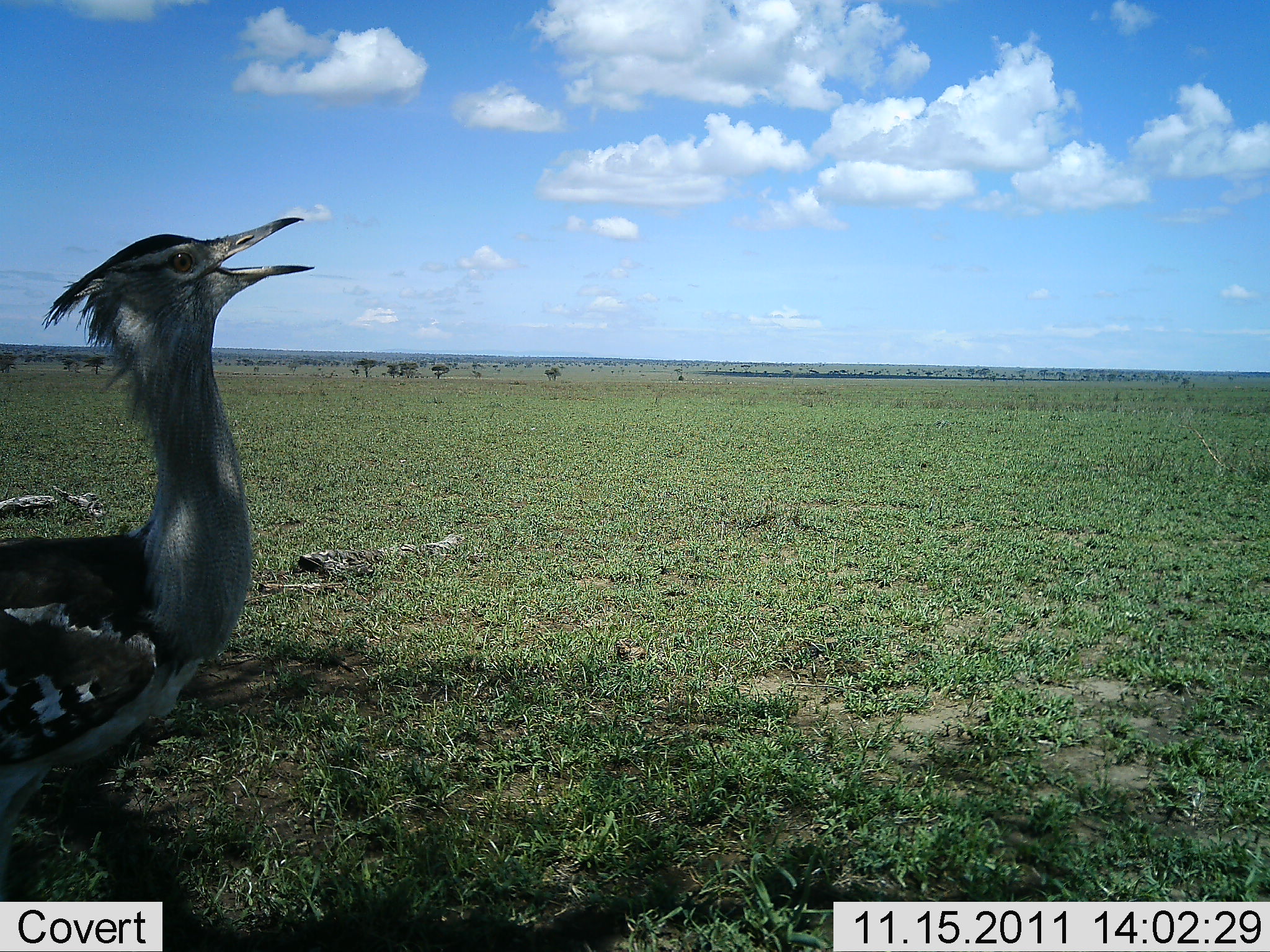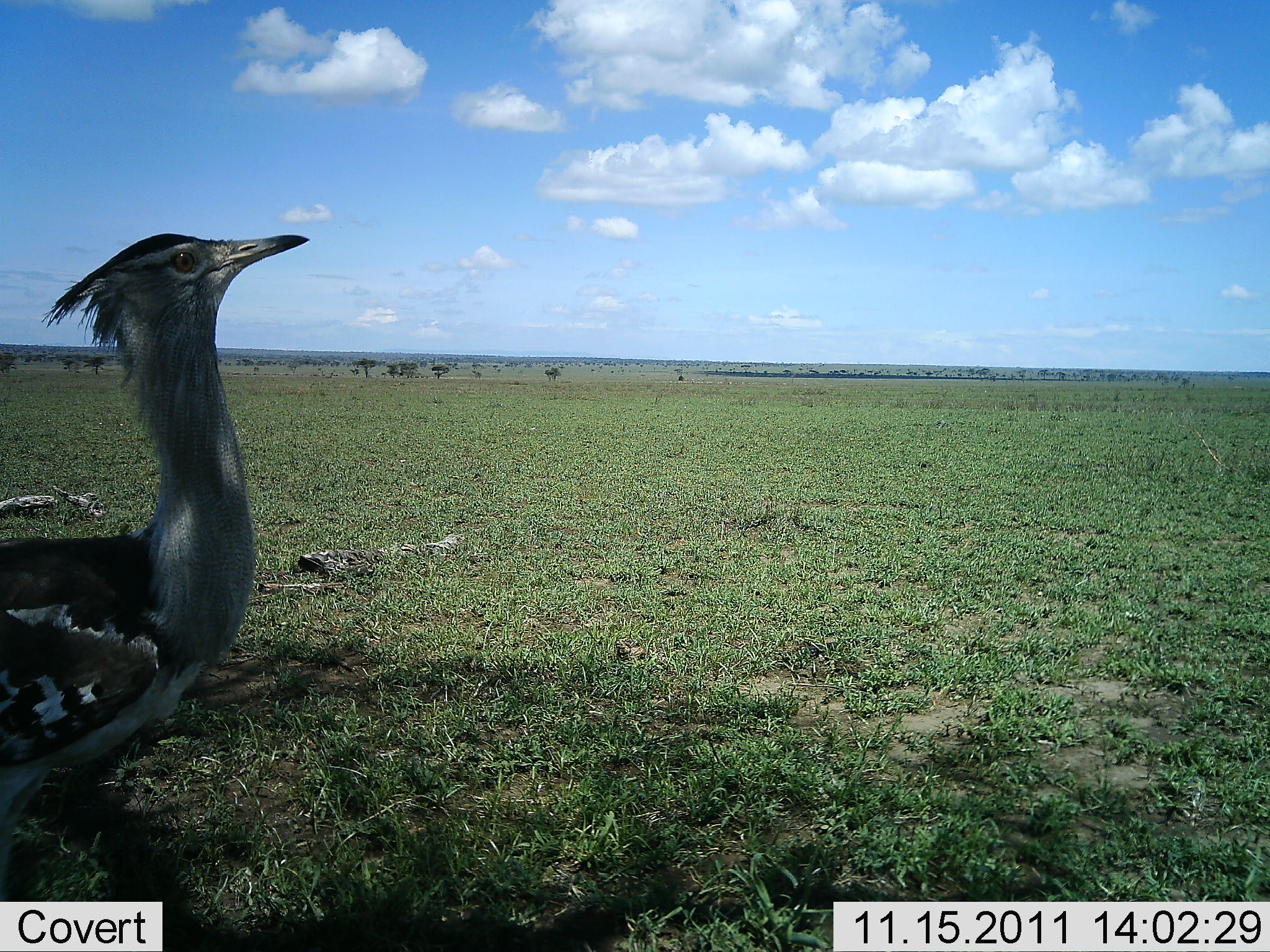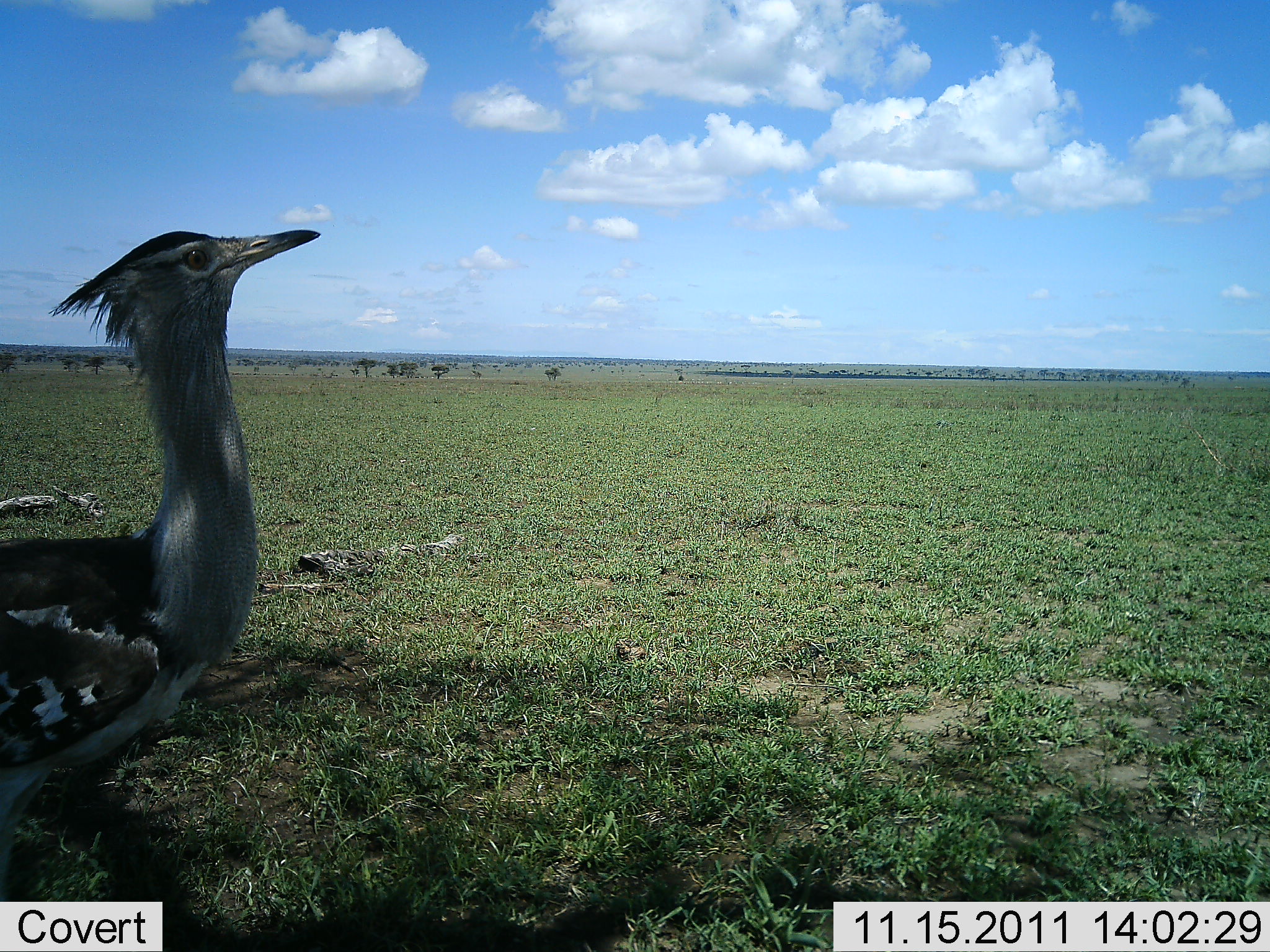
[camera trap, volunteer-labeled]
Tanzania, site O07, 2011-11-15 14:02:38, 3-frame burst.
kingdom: Animalia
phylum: Chordata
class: Aves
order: Otidiformes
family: Otididae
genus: Ardeotis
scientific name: Ardeotis kori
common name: kori bustard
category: koribustard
Koribustard (kori bustard) (Ardeotis kori), count 1. Behavior (volunteer vote fractions): standing 75%, resting 0%, moving 25%, interacting 8%. Young present (vote fraction): 0%. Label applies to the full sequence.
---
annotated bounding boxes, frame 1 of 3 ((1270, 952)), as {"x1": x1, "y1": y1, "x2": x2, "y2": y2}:
animal: {"x1": 0, "y1": 214, "x2": 319, "y2": 876}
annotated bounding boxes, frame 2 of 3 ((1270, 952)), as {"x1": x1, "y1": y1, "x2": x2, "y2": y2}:
animal: {"x1": 1, "y1": 229, "x2": 314, "y2": 872}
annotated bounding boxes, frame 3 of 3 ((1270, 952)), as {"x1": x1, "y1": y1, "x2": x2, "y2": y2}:
animal: {"x1": 1, "y1": 227, "x2": 324, "y2": 858}